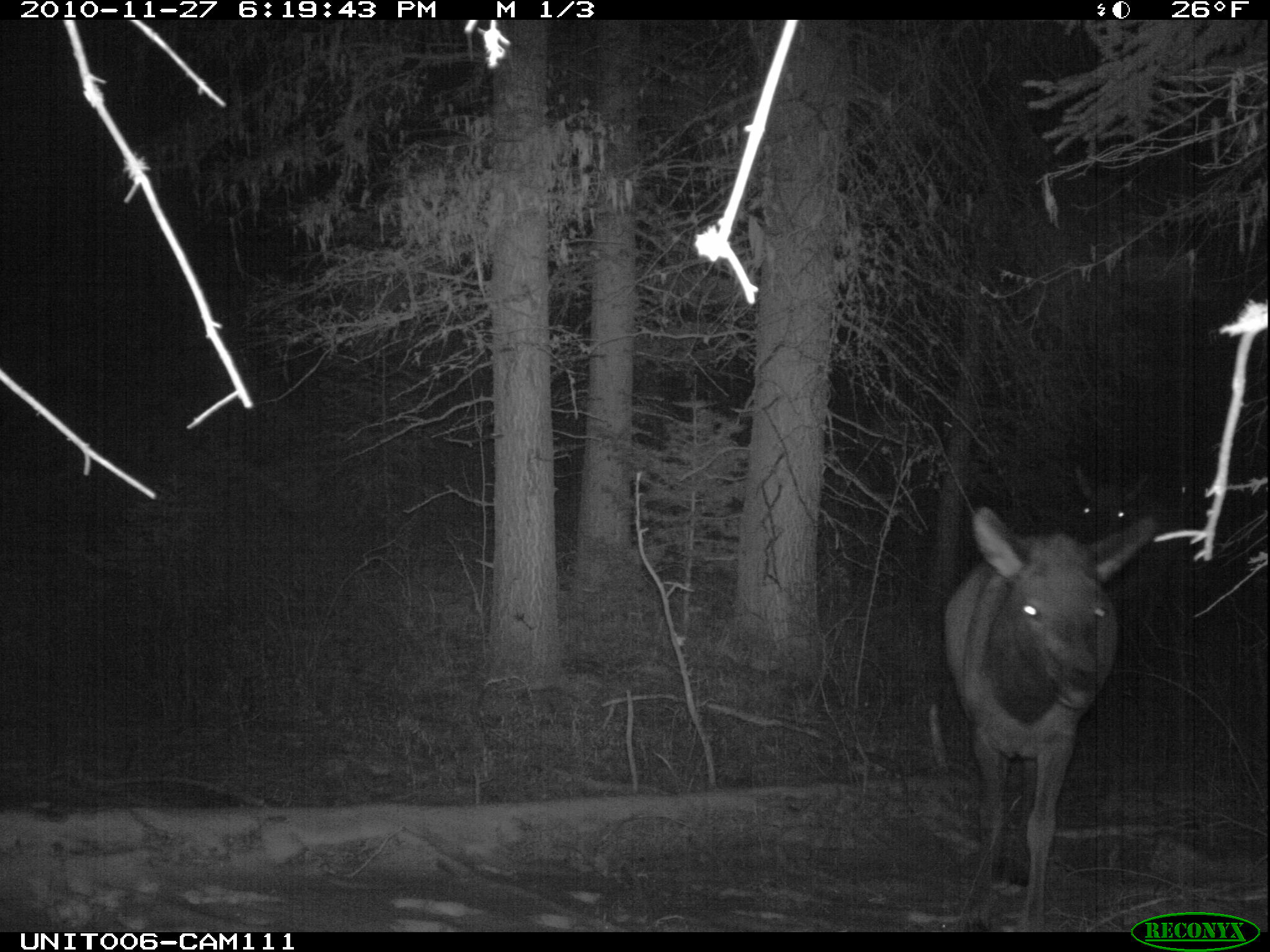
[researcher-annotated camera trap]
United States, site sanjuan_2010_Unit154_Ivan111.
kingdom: Animalia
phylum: Chordata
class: Mammalia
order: Artiodactyla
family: Cervidae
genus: Cervus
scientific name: Cervus elaphus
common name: red deer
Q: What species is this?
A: Cervus elaphus (red deer).